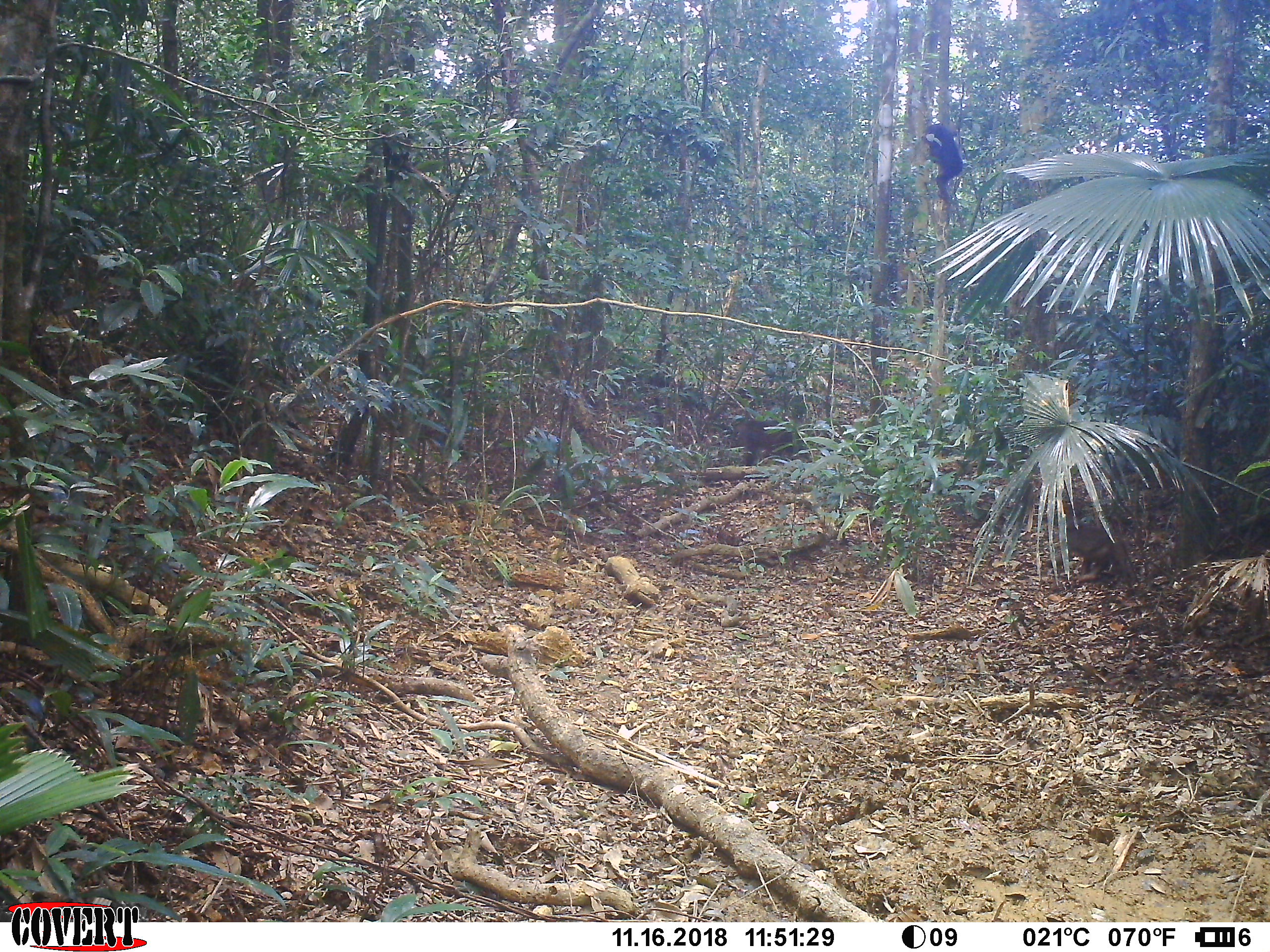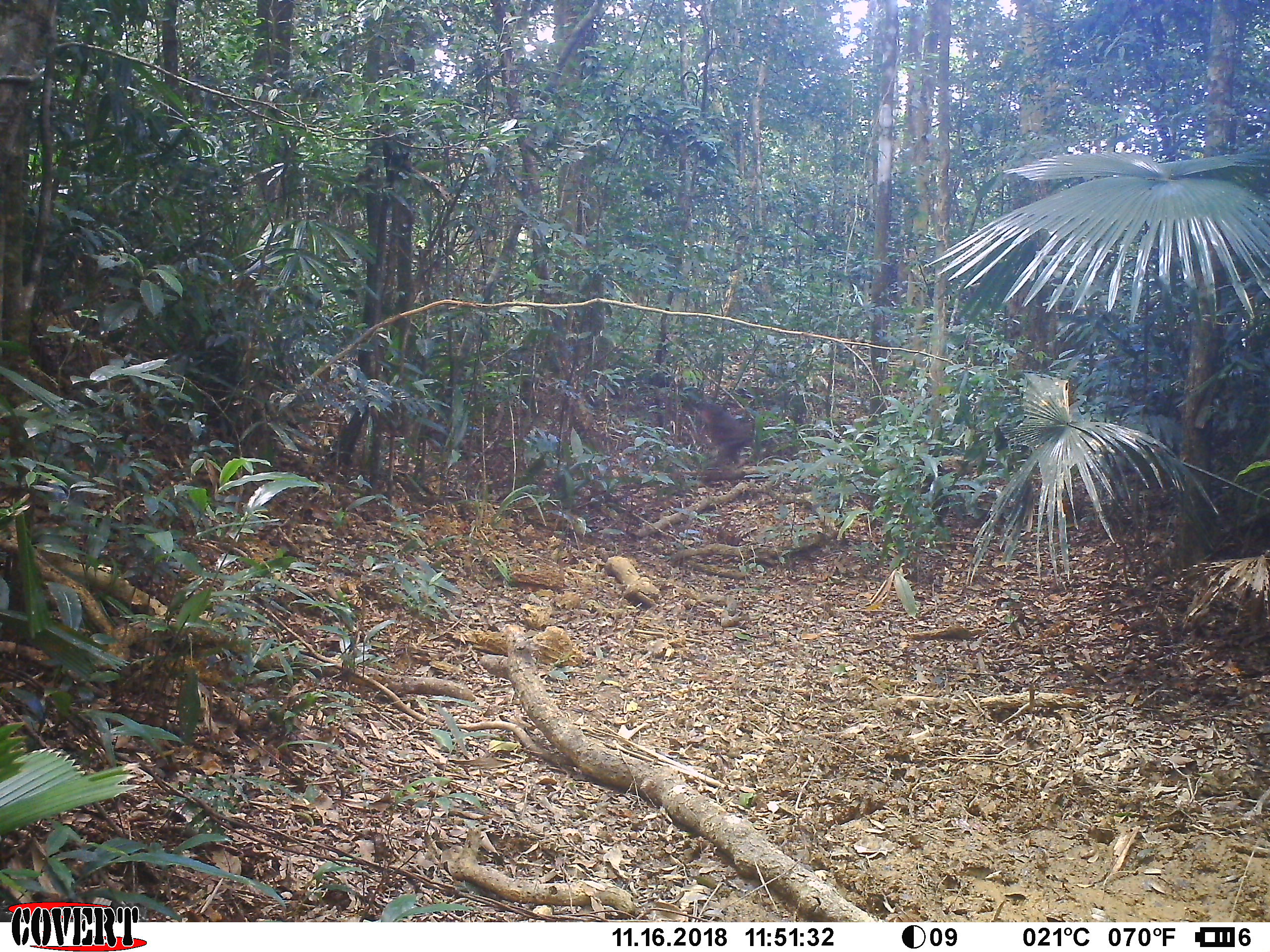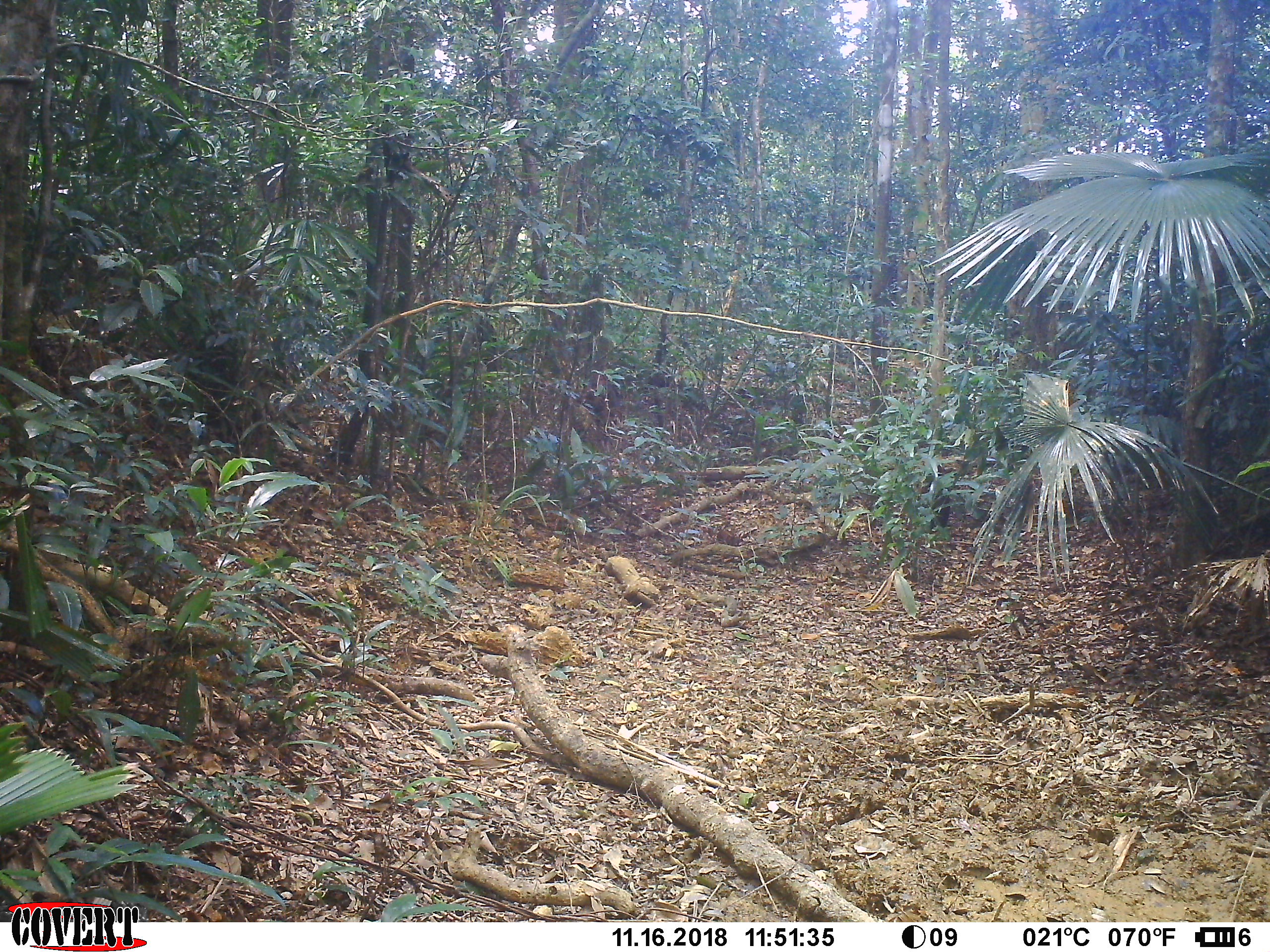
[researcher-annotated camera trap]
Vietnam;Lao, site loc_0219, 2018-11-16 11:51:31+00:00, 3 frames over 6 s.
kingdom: Animalia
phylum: Chordata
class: Mammalia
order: Primates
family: Cercopithecidae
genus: Macaca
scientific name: Macaca arctoides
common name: stump-tailed macaque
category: stump tailed macaque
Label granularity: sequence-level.